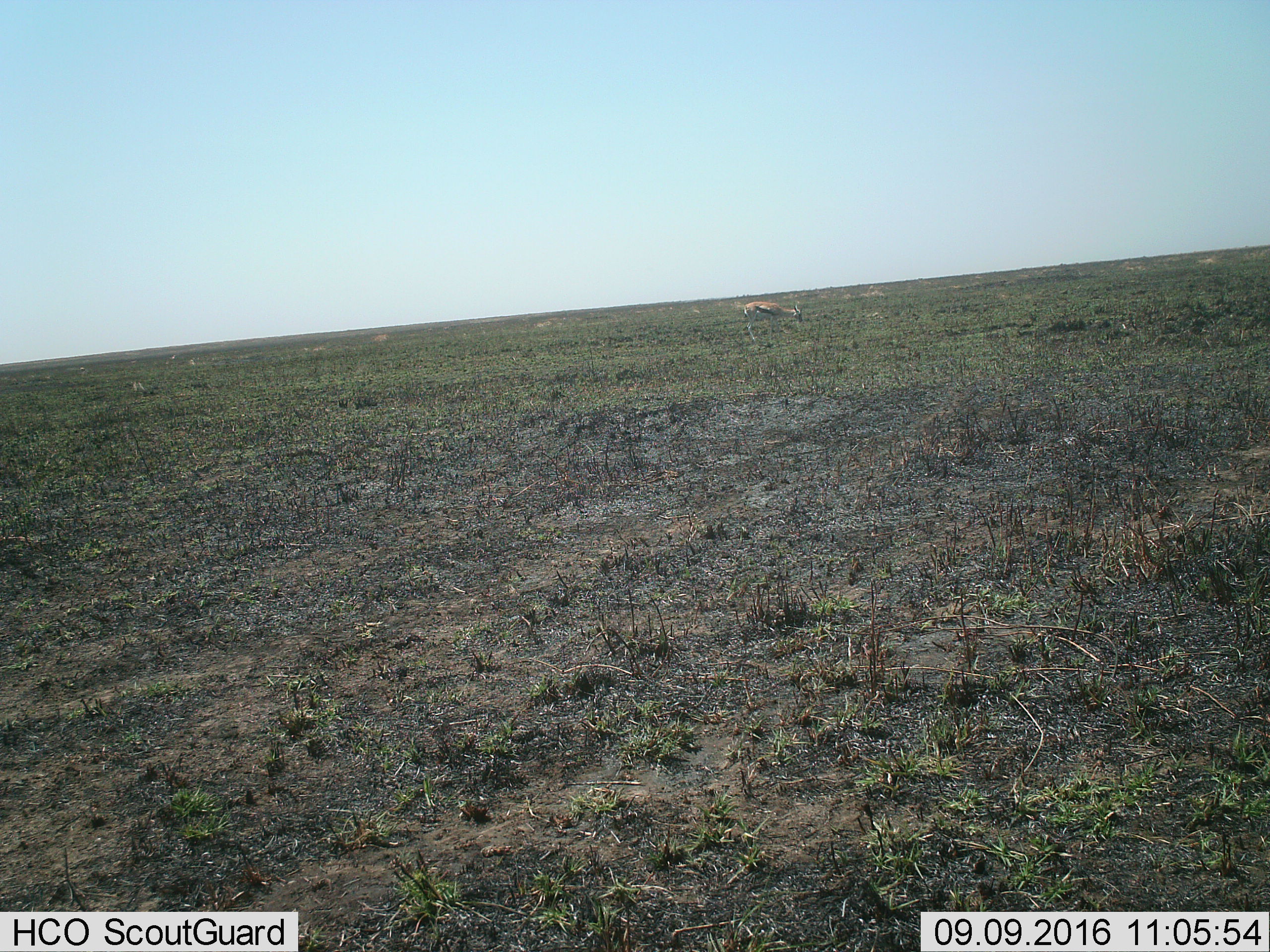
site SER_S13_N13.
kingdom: Animalia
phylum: Chordata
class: Mammalia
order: Artiodactyla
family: Bovidae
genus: Eudorcas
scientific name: Eudorcas thomsonii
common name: thomson's gazelle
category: gazellethomsons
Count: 1.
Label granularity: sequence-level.